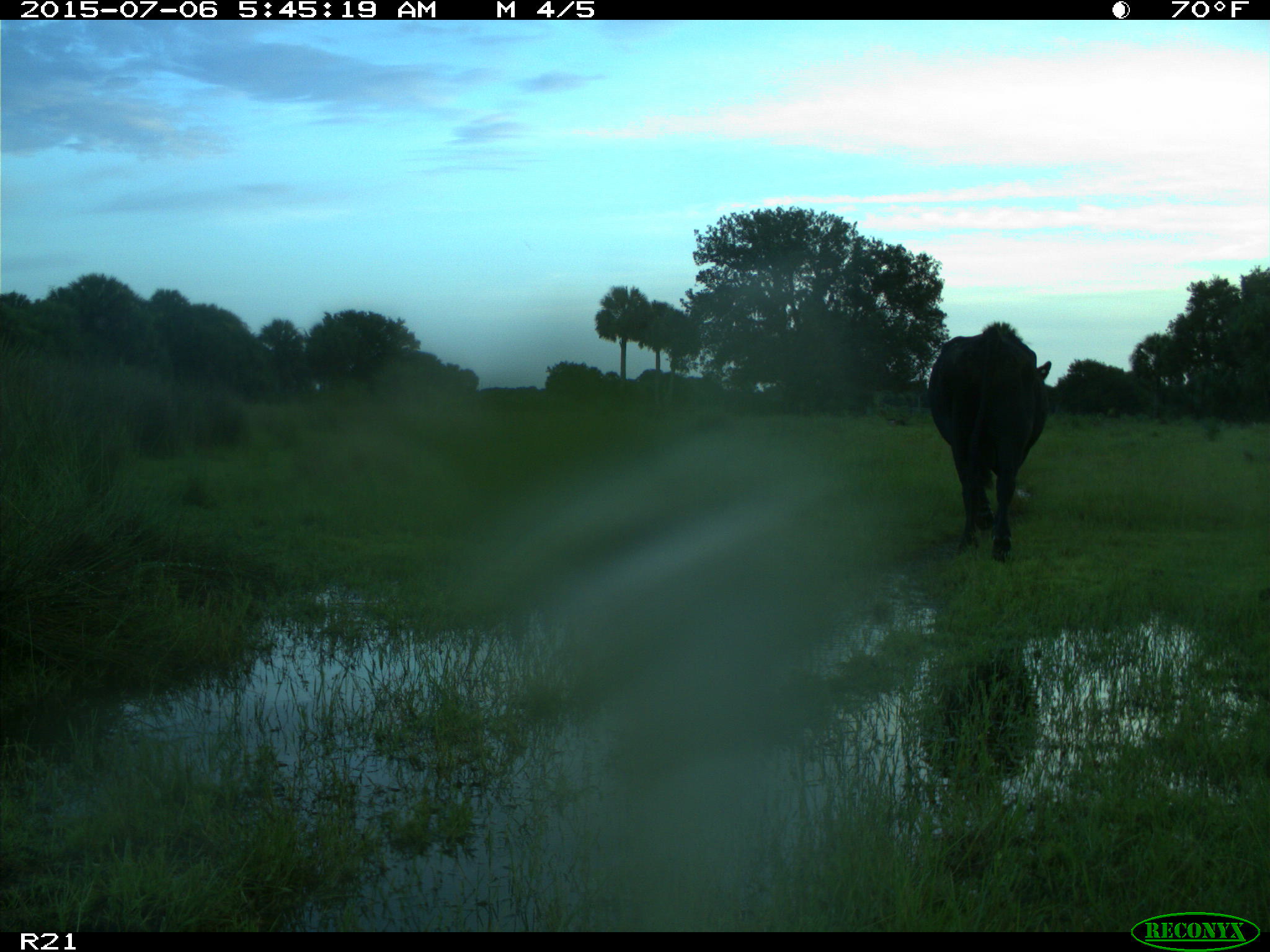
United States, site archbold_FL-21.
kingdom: Animalia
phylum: Chordata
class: Mammalia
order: Artiodactyla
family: Bovidae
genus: Bos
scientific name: Bos taurus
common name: domestic cow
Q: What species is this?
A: Bos taurus (domestic cow).